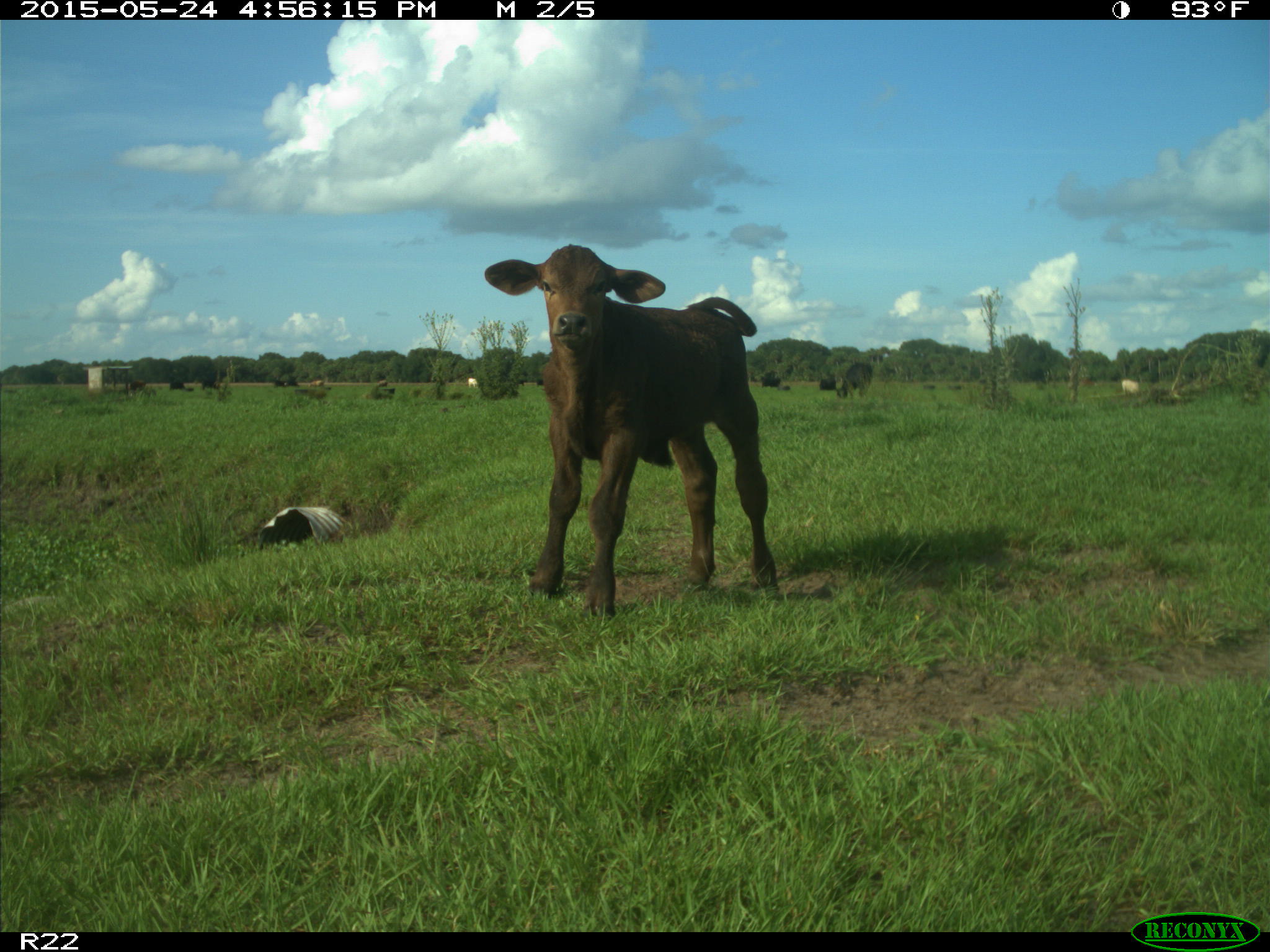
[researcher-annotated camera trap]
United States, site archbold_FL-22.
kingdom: Animalia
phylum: Chordata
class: Mammalia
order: Artiodactyla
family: Bovidae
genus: Bos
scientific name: Bos taurus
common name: domestic cow